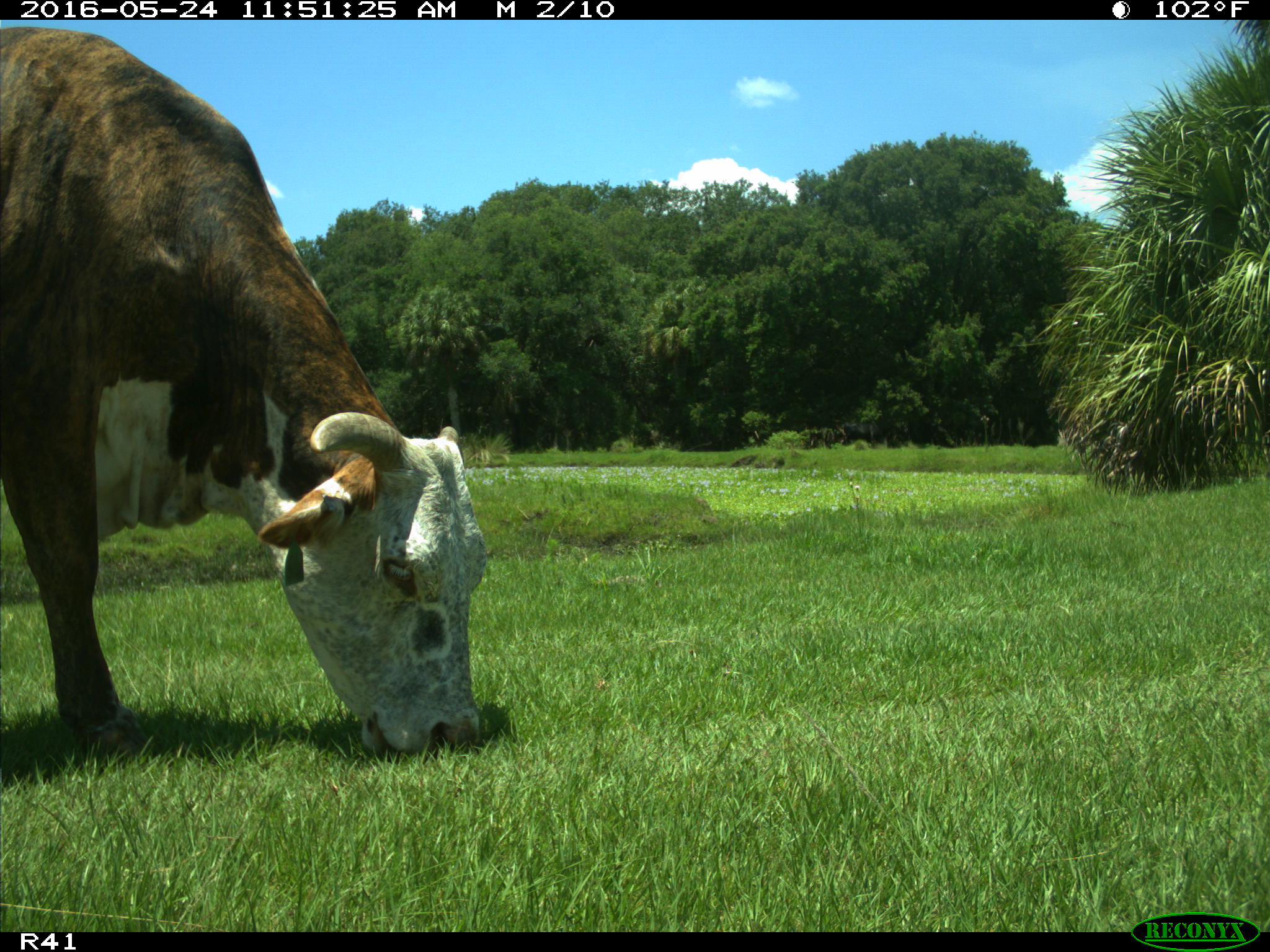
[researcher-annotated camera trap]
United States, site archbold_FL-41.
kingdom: Animalia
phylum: Chordata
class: Mammalia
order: Artiodactyla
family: Bovidae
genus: Bos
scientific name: Bos taurus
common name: domestic cow